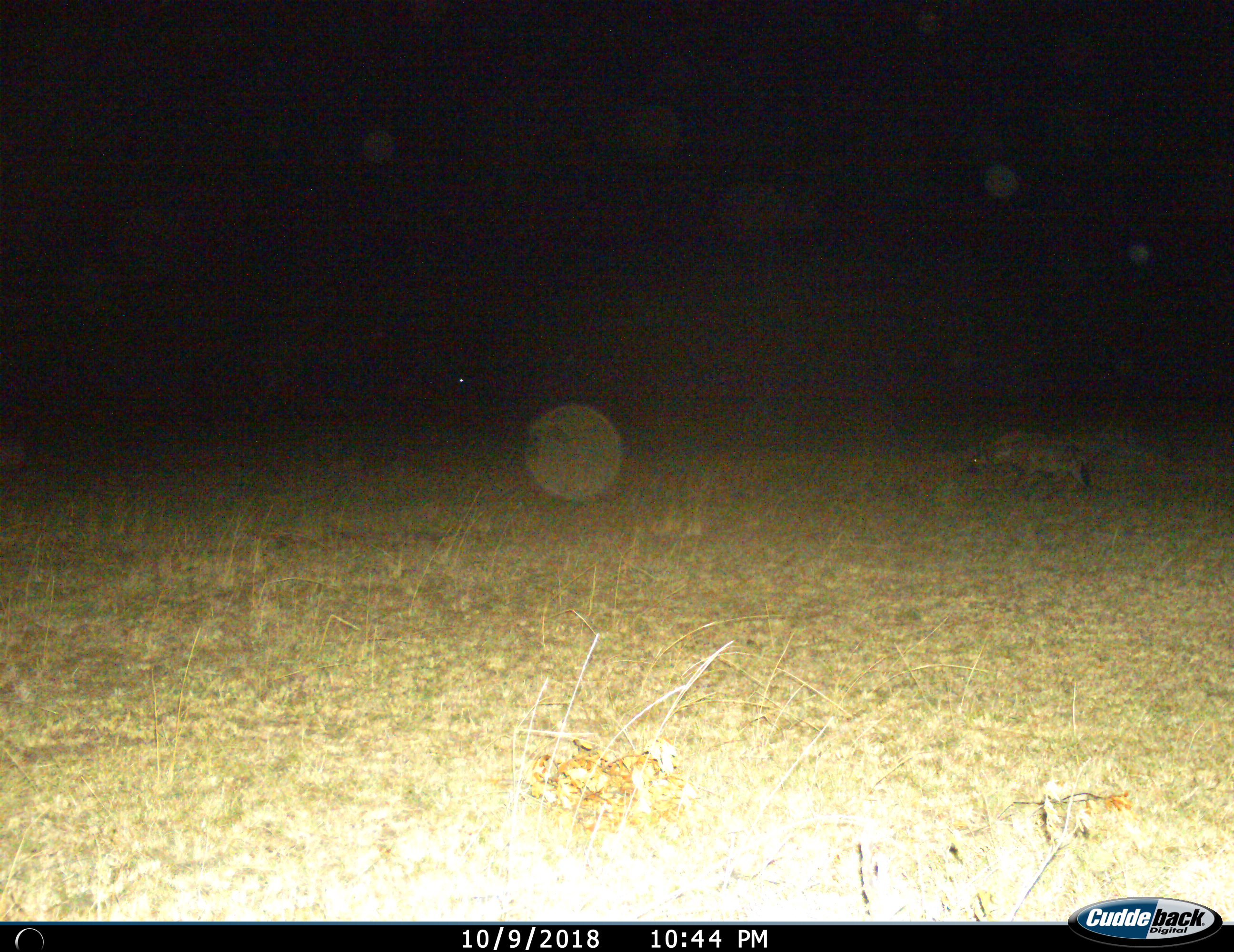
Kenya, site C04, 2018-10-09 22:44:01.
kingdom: Animalia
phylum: Chordata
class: Mammalia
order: Carnivora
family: Hyaenidae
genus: Crocuta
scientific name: Crocuta crocuta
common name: spotted hyena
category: hyenaspotted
Hyenaspotted (spotted hyena) (Crocuta crocuta), count 1. Behavior (volunteer vote fractions): standing 25%, resting 0%, moving 88%, interacting 0%. Young present (vote fraction): 0%. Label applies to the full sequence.